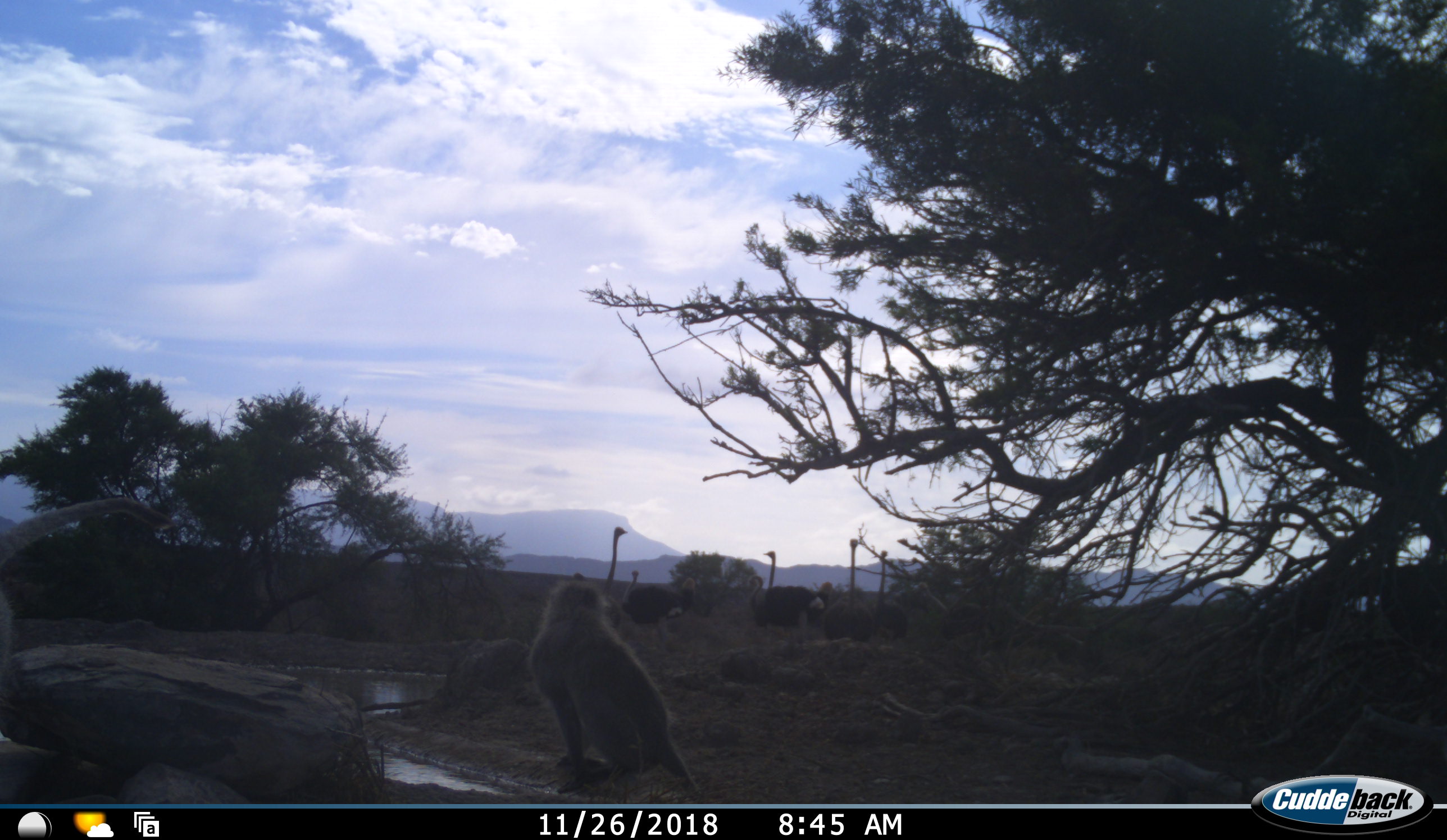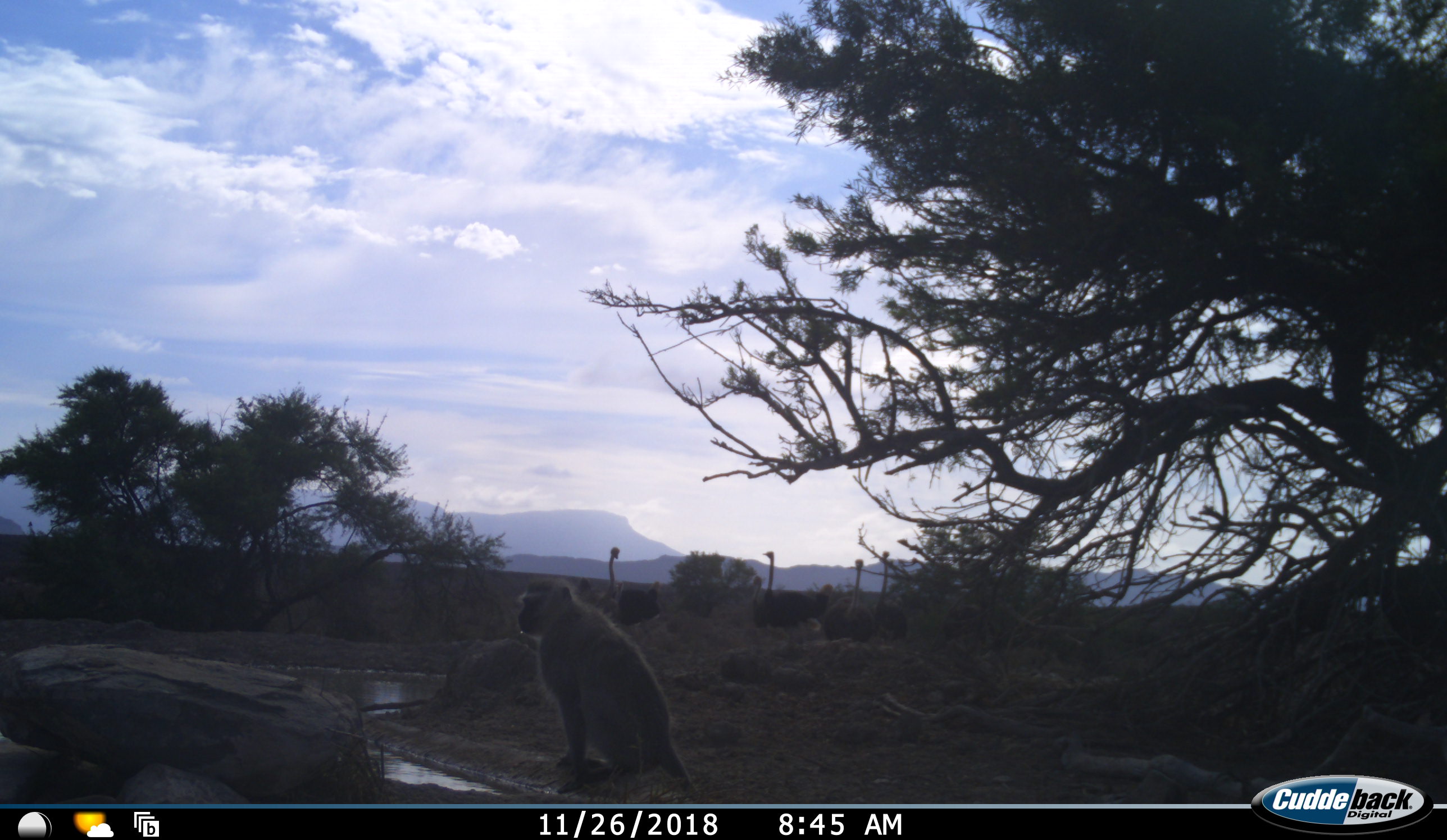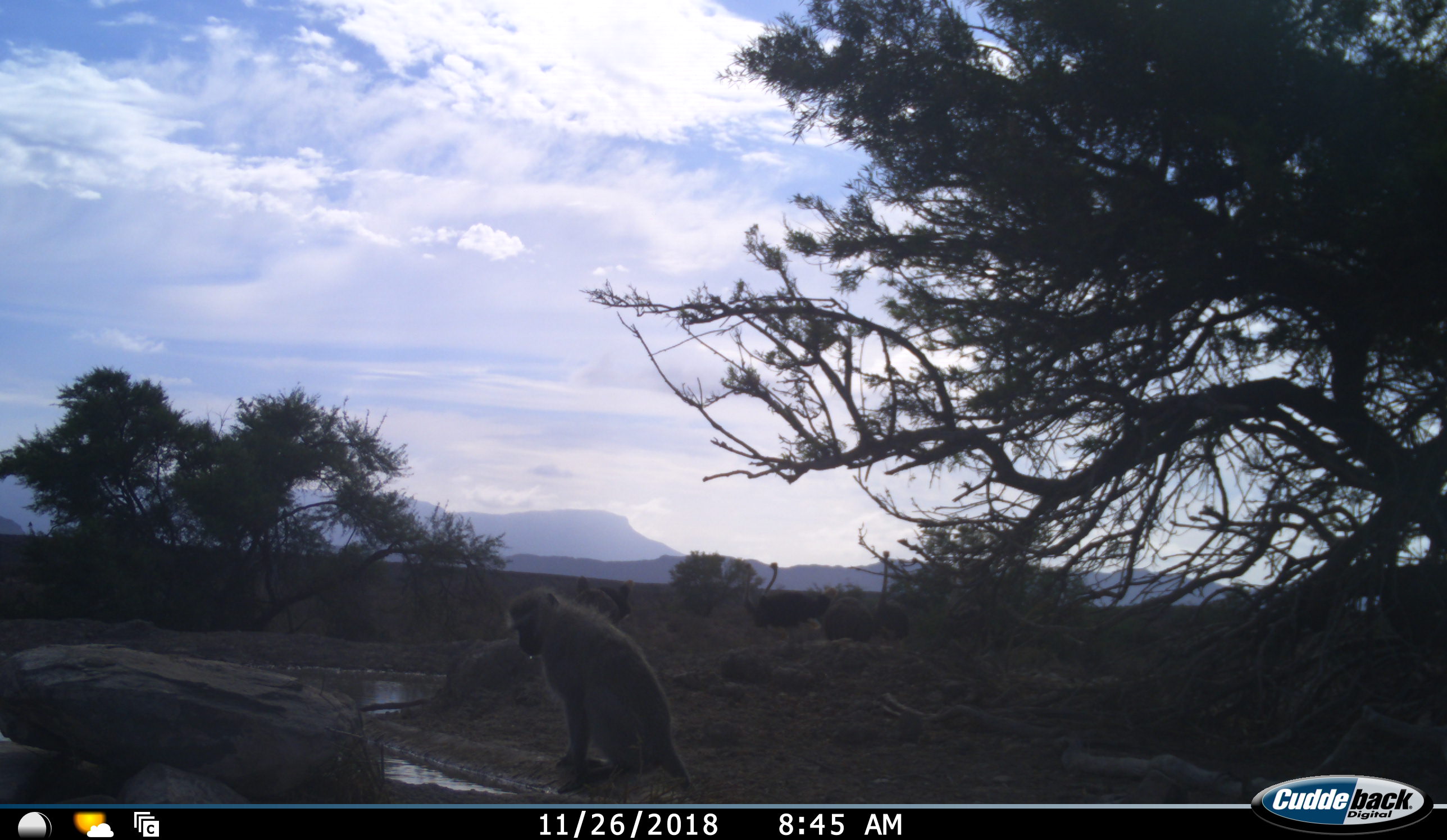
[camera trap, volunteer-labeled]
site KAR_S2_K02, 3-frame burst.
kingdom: Animalia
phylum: Chordata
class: Mammalia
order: Primates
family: Cercopithecidae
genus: Chlorocebus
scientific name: Chlorocebus pygerythrus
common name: vervet monkey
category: monkeyvervet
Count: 2.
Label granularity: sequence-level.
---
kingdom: Animalia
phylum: Chordata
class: Aves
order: Struthioniformes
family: Struthionidae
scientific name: Struthionidae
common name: ostrich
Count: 5.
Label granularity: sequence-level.